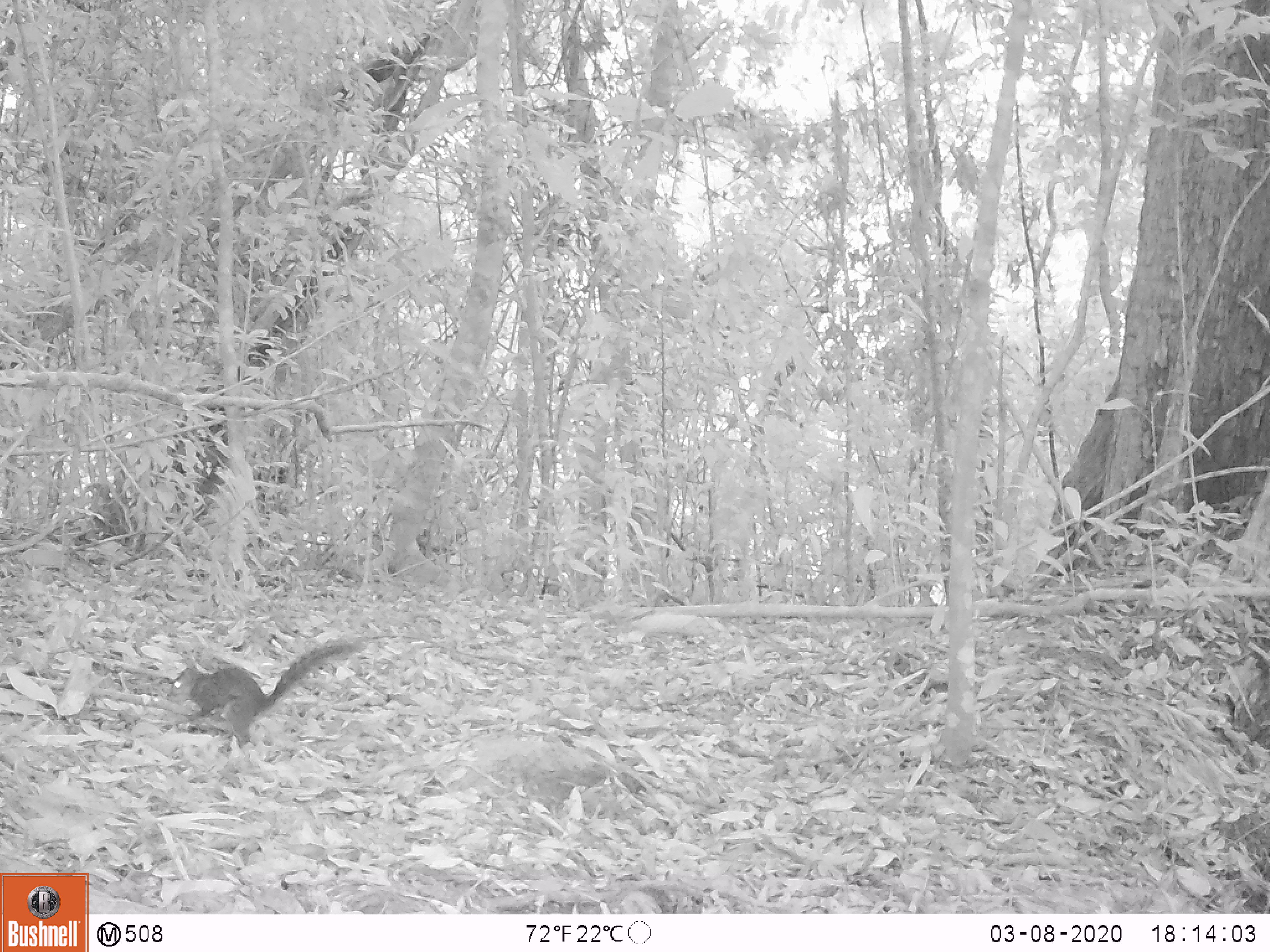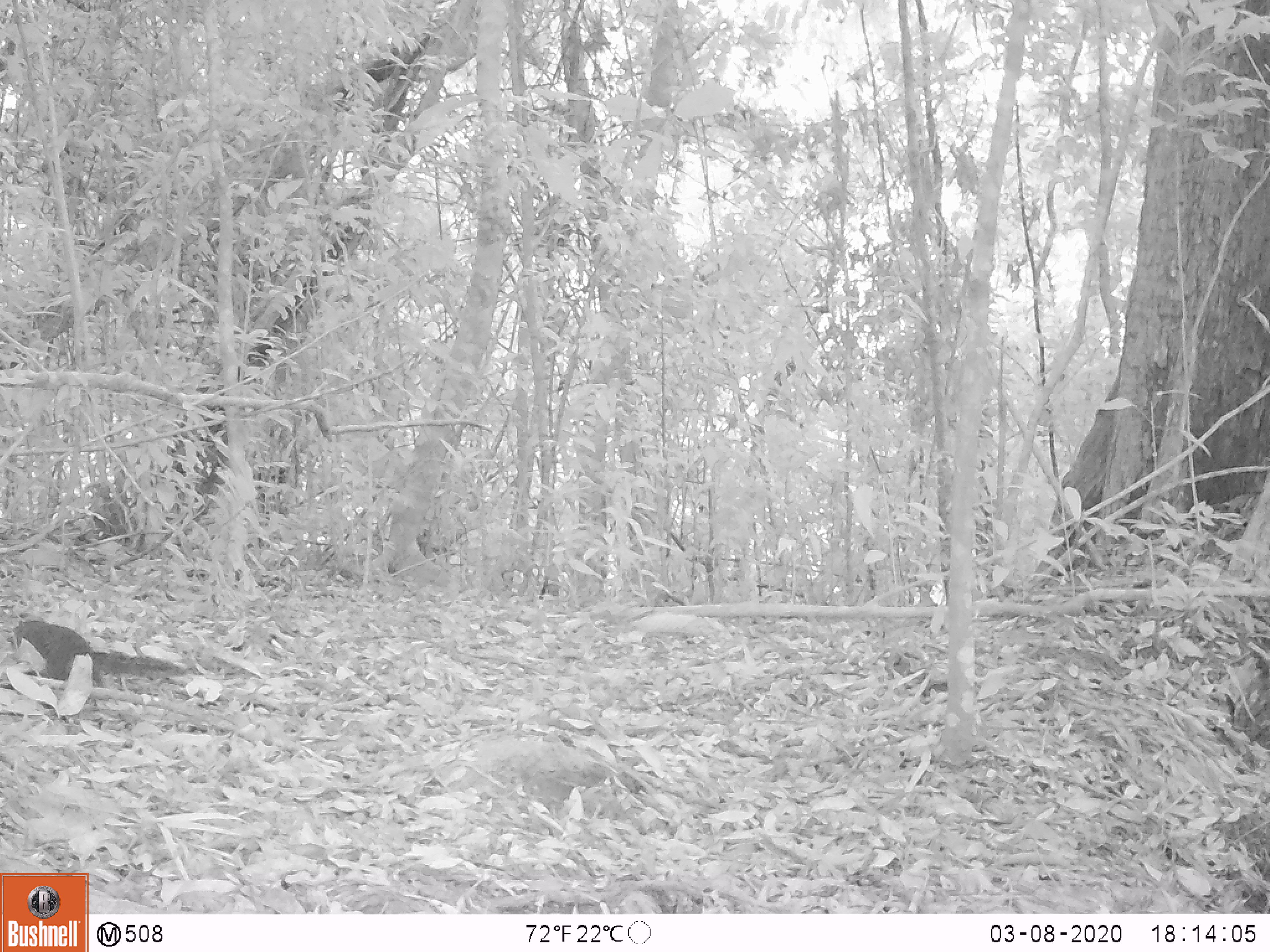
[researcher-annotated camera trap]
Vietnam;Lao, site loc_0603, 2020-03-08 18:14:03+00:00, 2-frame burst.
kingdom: Animalia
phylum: Chordata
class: Mammalia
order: Rodentia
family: Sciuridae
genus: Dremomys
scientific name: Dremomys rufigenis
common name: red-cheeked squirrel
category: red cheeked squirrel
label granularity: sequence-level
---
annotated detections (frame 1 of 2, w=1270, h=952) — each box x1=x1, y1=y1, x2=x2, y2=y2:
red cheeked squirrel: x1=169, y1=642, x2=362, y2=747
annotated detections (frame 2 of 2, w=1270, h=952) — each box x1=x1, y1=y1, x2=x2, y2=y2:
red cheeked squirrel: x1=6, y1=620, x2=186, y2=687